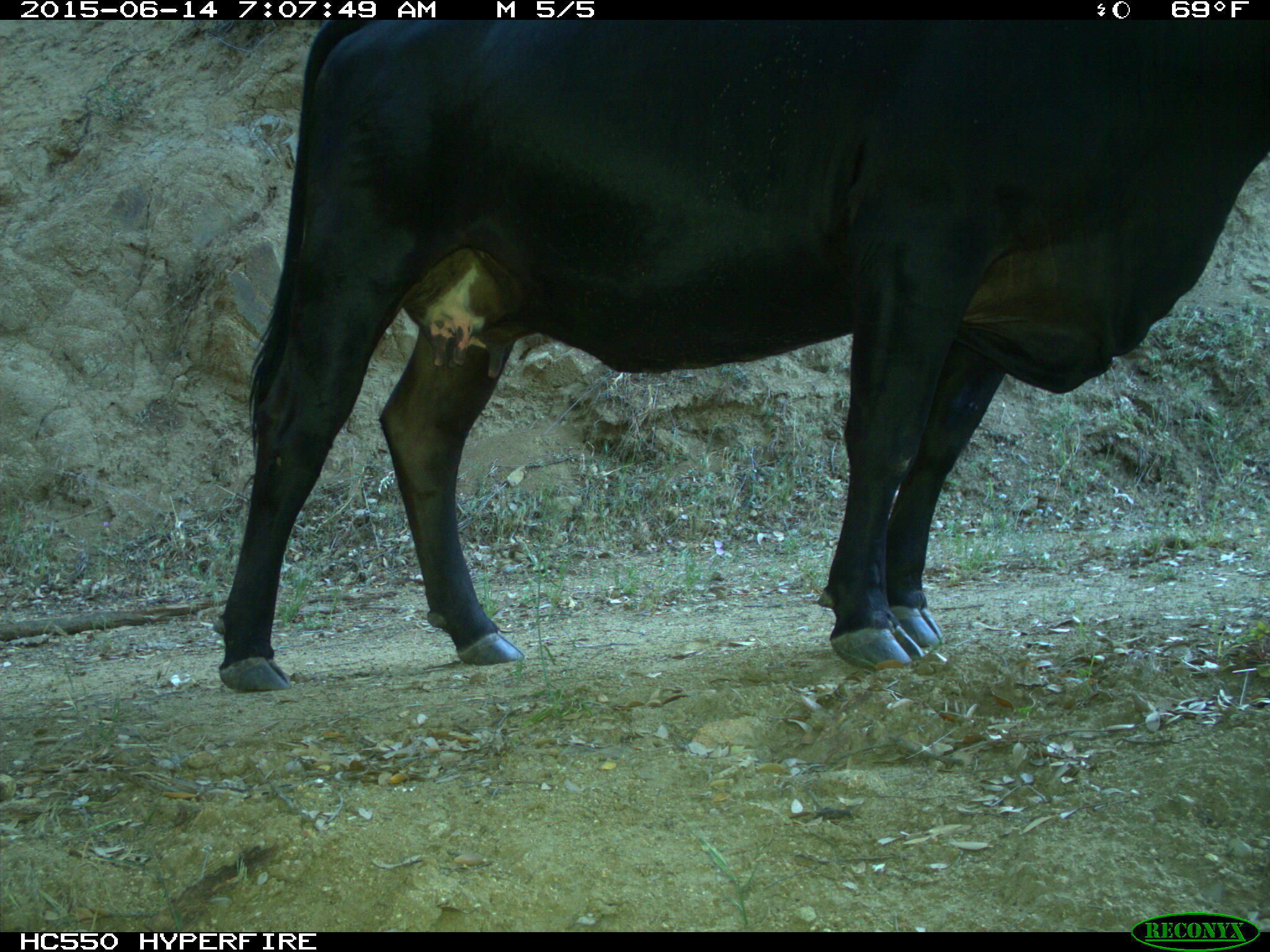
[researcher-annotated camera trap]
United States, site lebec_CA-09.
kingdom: Animalia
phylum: Chordata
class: Mammalia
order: Artiodactyla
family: Bovidae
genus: Bos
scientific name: Bos taurus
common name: domestic cow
Bos taurus (domestic cow).